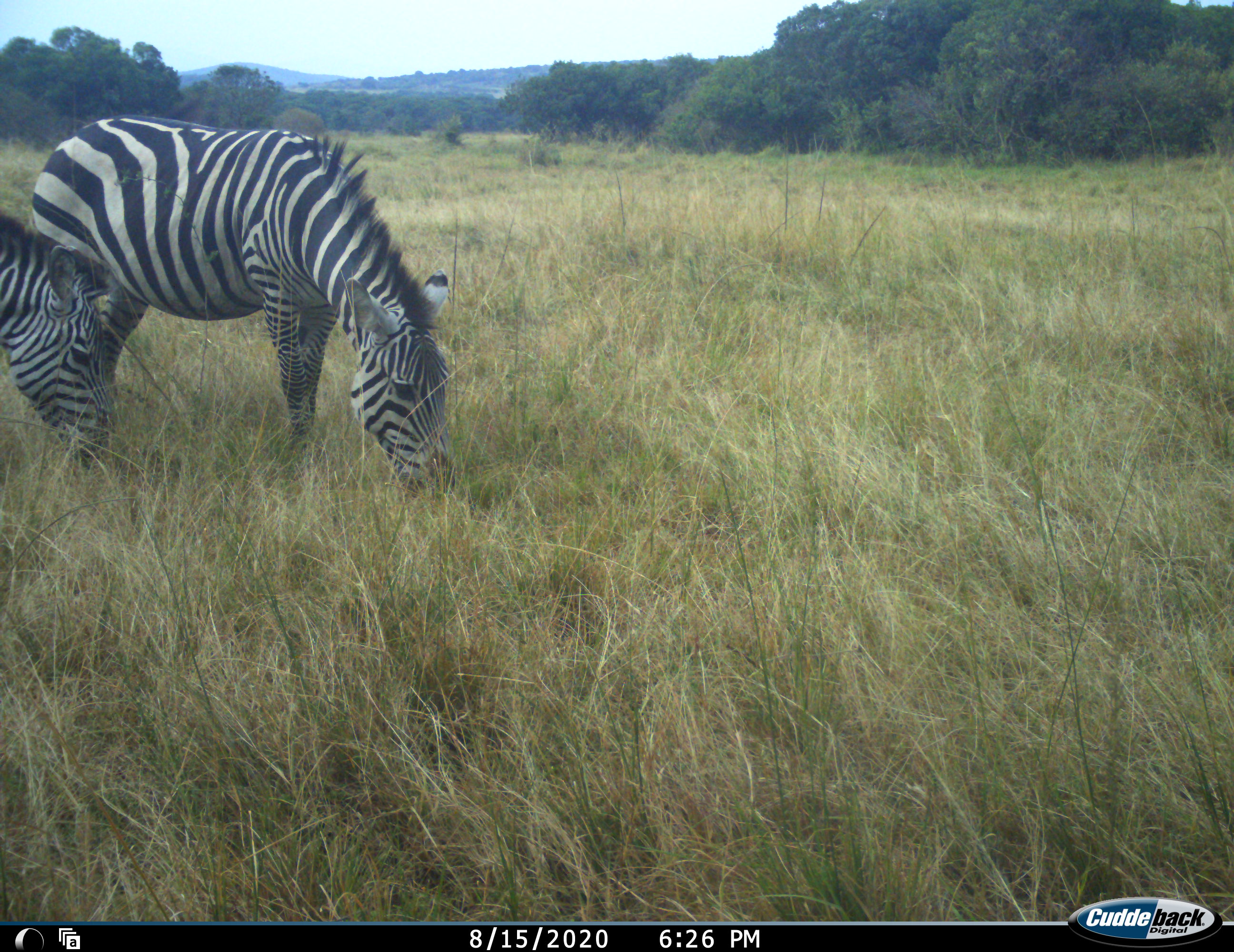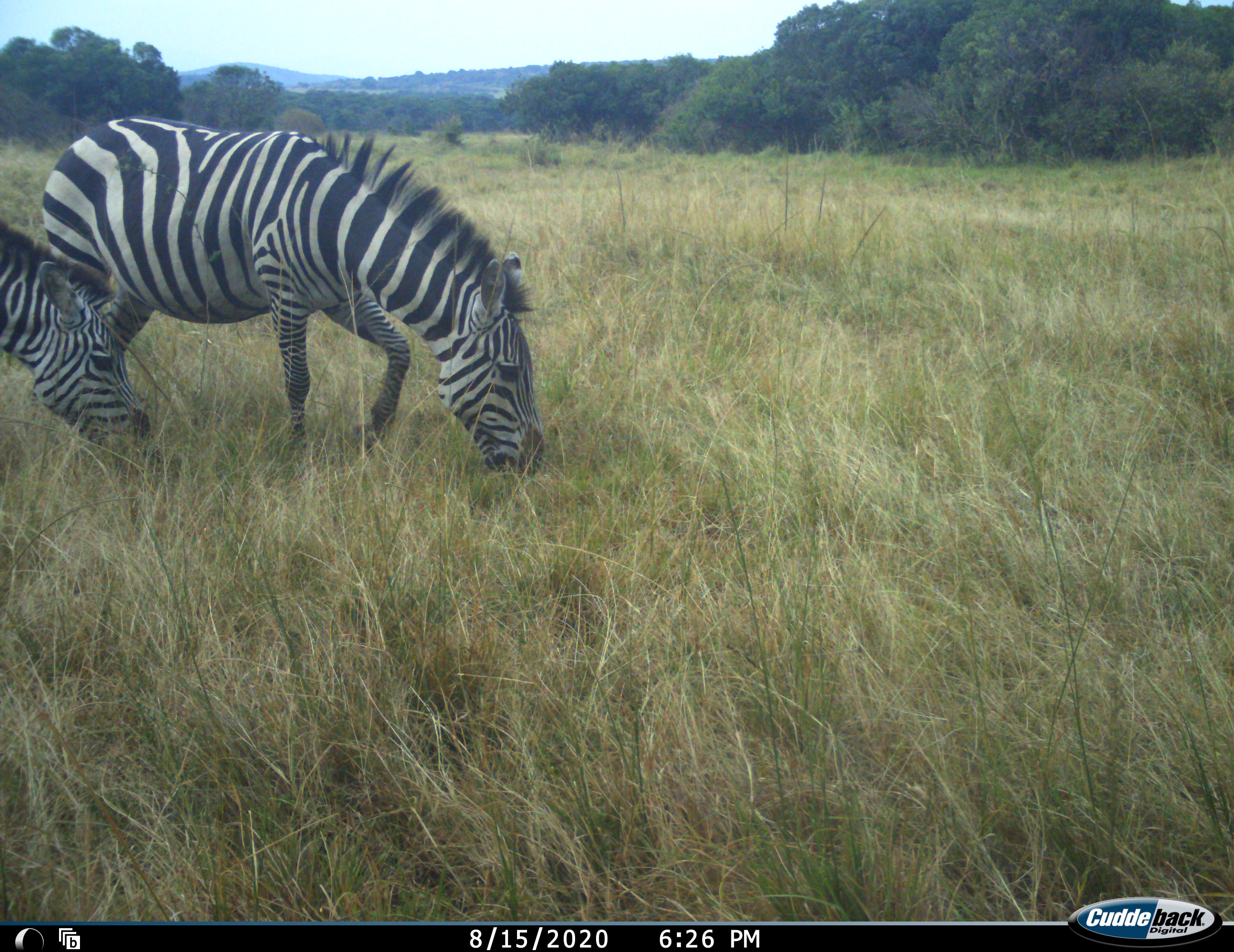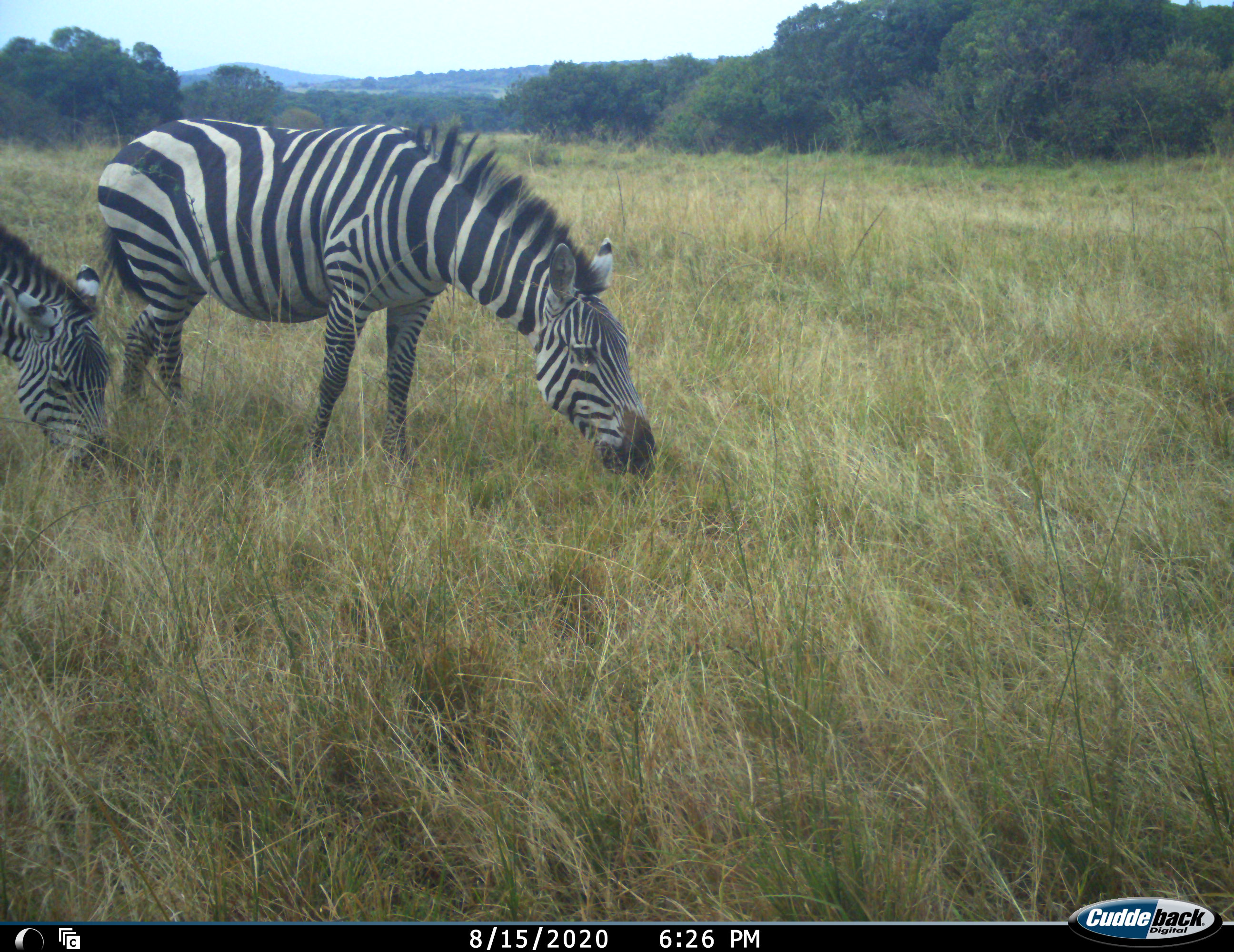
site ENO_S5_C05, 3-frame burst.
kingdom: Animalia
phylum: Chordata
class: Mammalia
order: Perissodactyla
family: Equidae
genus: Equus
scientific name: Equus quagga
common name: plains zebra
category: zebraplains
Zebraplains (plains zebra) (Equus quagga), count 2. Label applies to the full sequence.